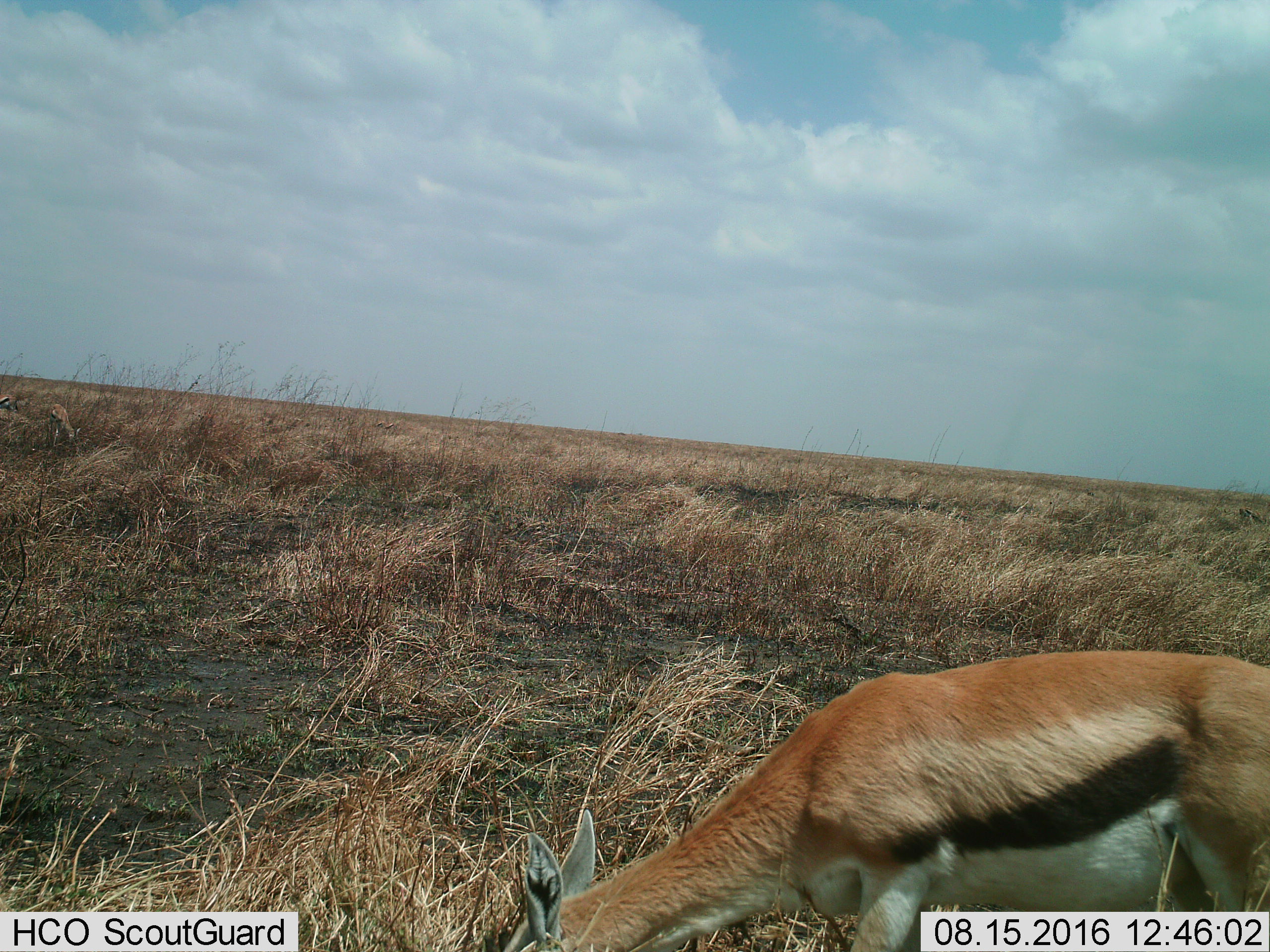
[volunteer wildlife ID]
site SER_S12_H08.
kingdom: Animalia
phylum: Chordata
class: Mammalia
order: Artiodactyla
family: Bovidae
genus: Eudorcas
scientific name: Eudorcas thomsonii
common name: thomson's gazelle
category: gazellethomsons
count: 3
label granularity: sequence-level